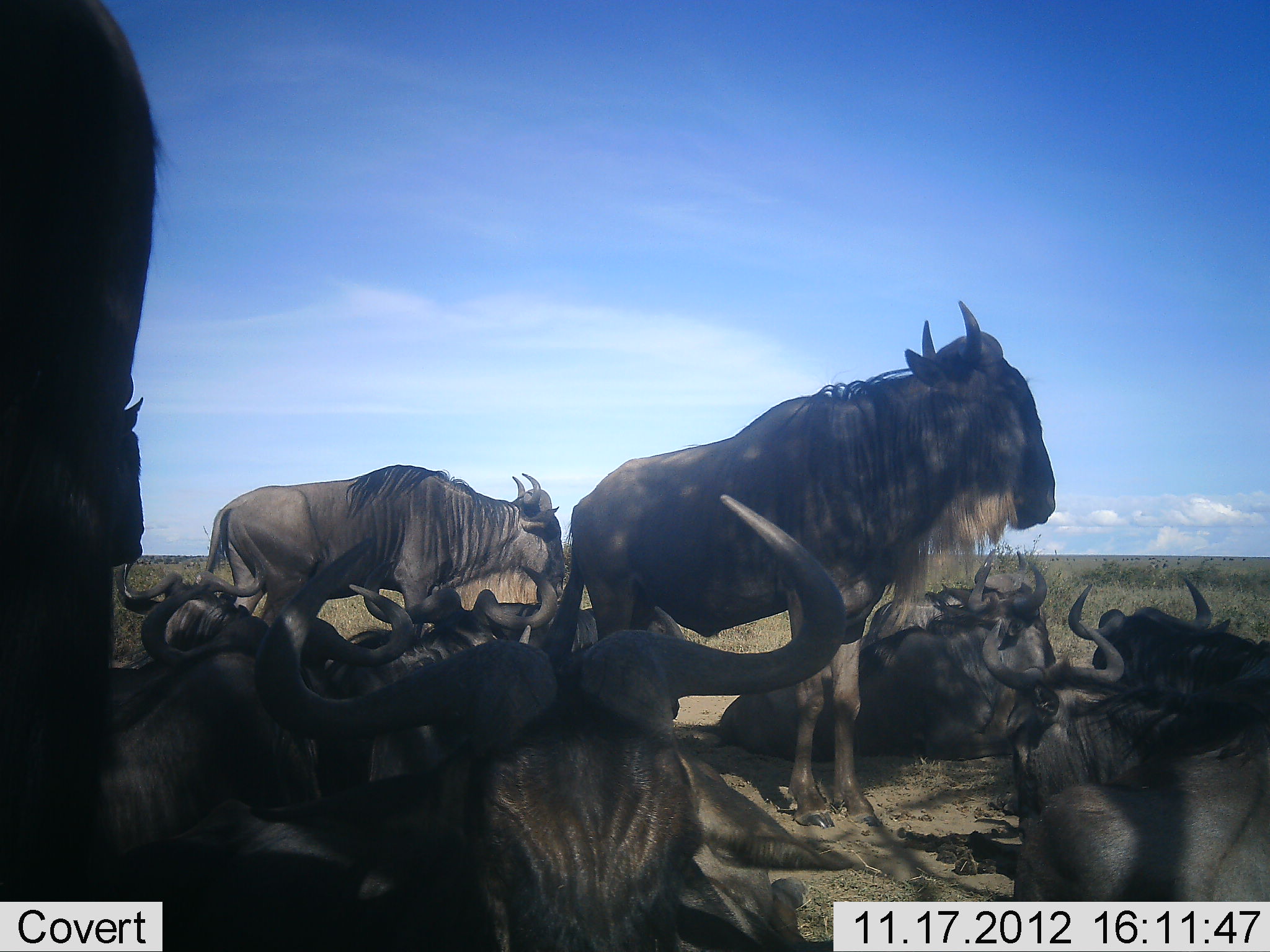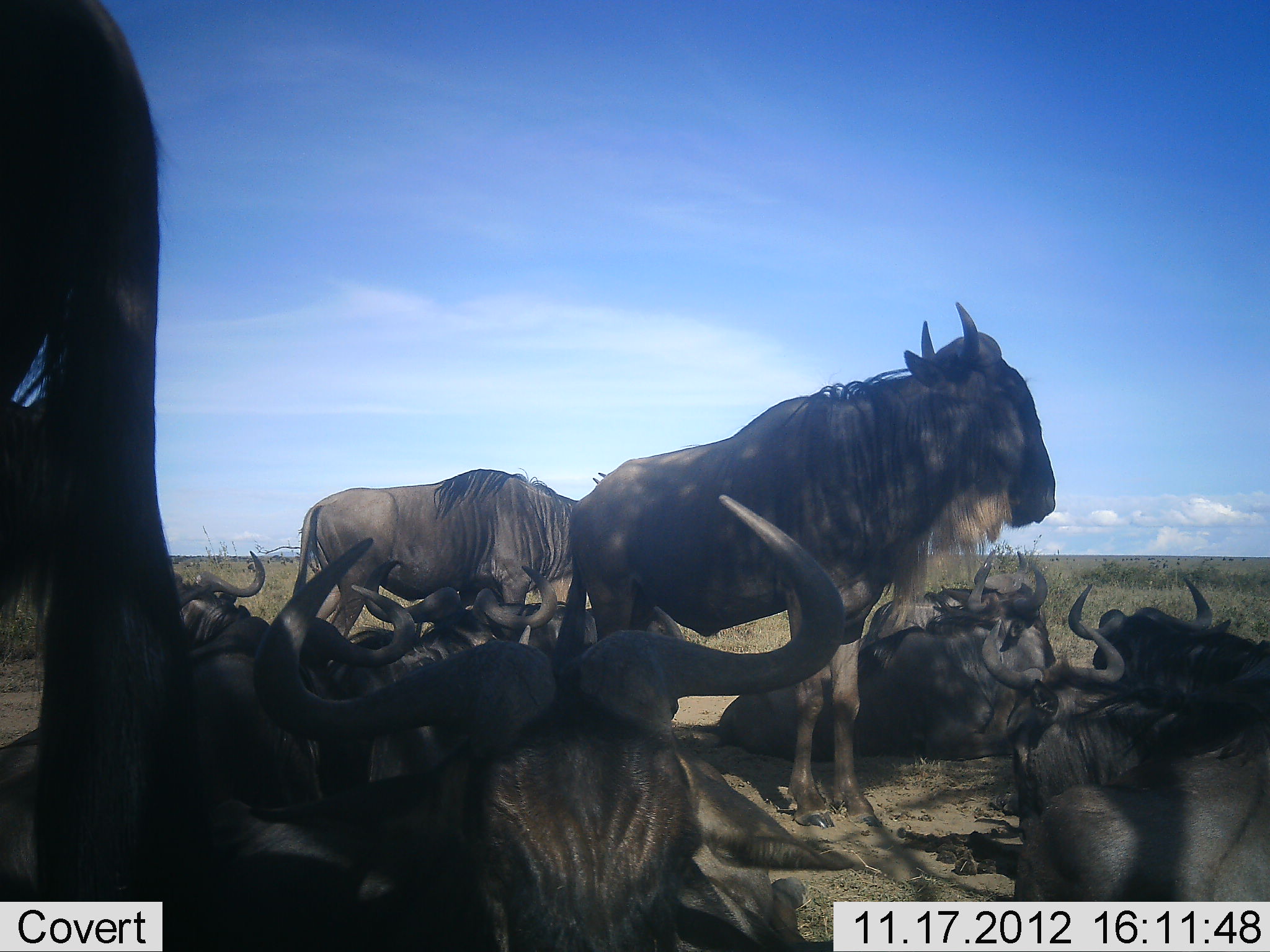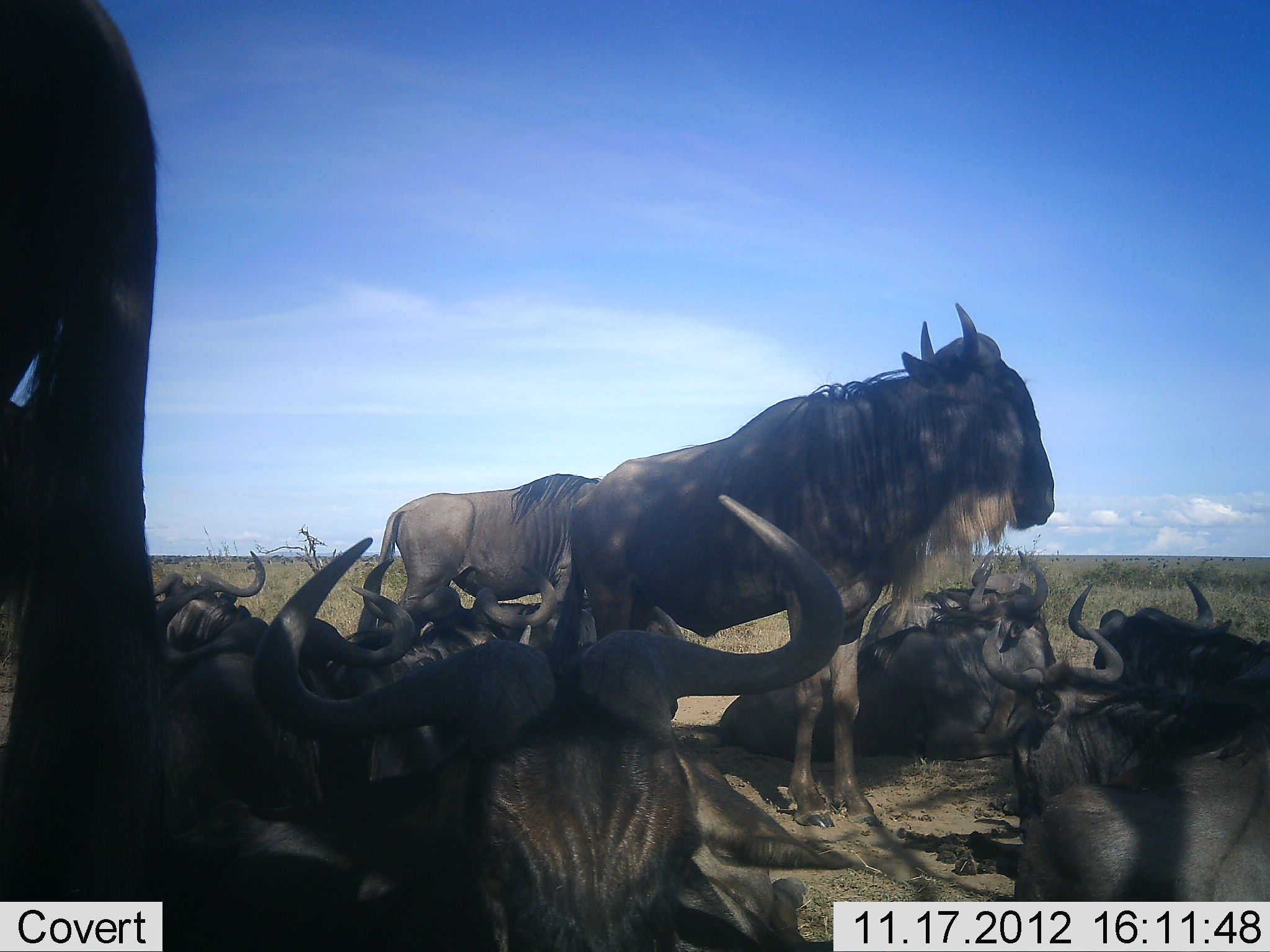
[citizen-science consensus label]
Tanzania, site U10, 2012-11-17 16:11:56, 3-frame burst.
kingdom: Animalia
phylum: Chordata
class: Mammalia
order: Artiodactyla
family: Bovidae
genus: Connochaetes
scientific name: Connochaetes taurinus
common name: blue wildebeest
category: wildebeest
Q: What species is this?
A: Wildebeest (blue wildebeest) (Connochaetes taurinus).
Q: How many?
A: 11-50.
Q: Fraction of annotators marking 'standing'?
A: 80%.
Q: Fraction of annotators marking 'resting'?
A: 100%.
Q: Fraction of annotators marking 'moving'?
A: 50%.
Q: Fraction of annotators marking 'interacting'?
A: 0%.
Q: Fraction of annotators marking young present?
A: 0%.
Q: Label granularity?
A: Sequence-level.